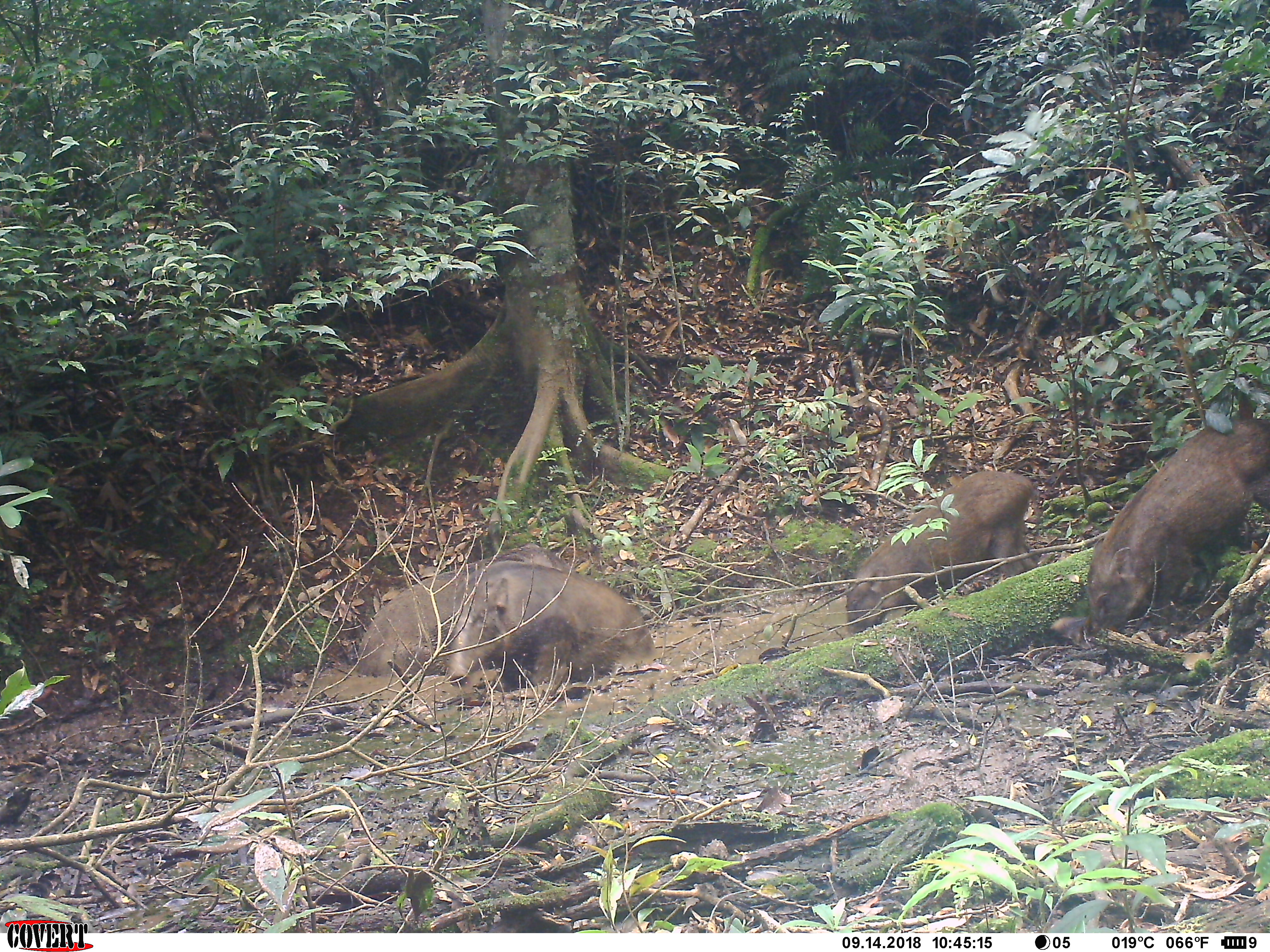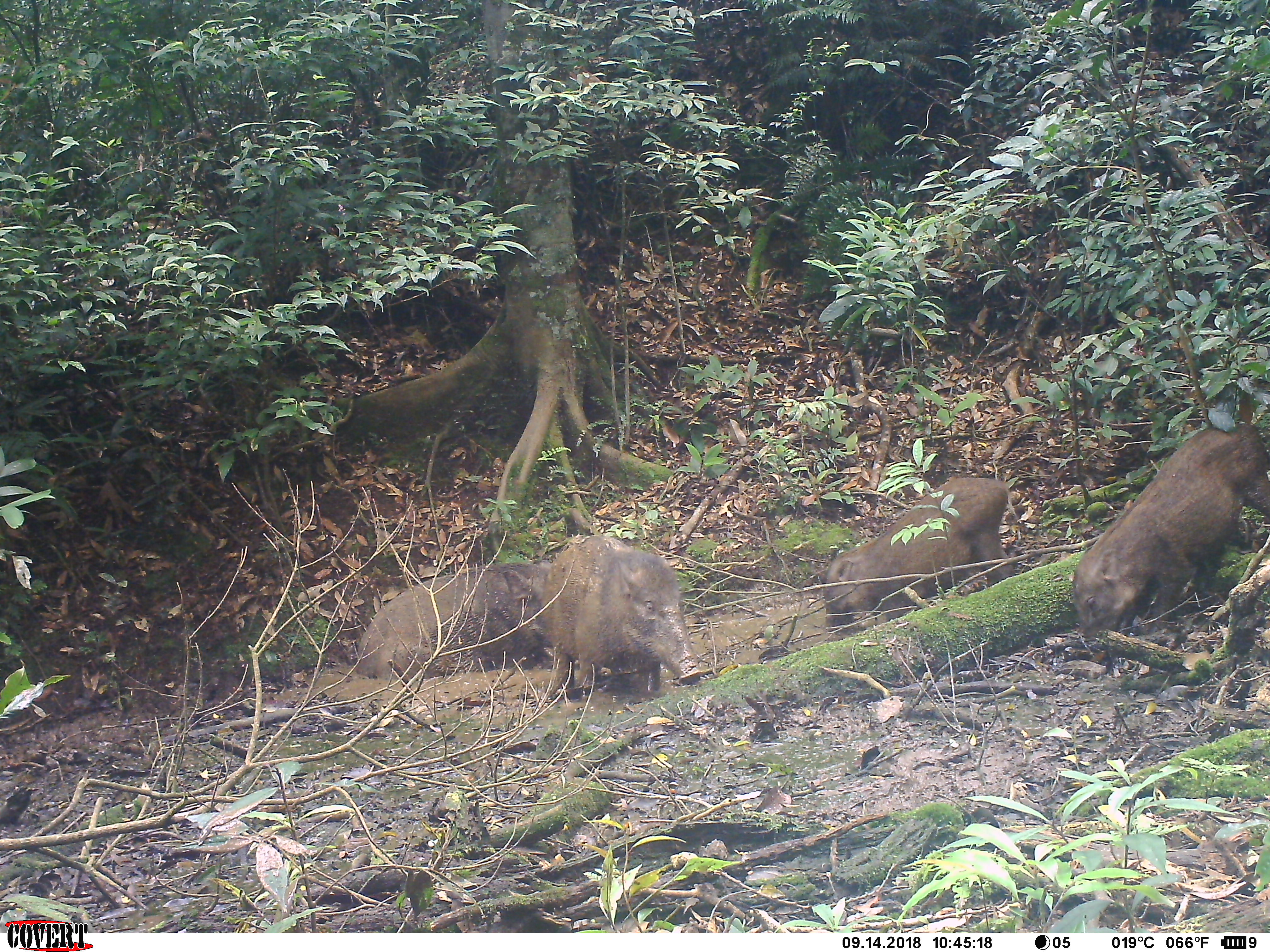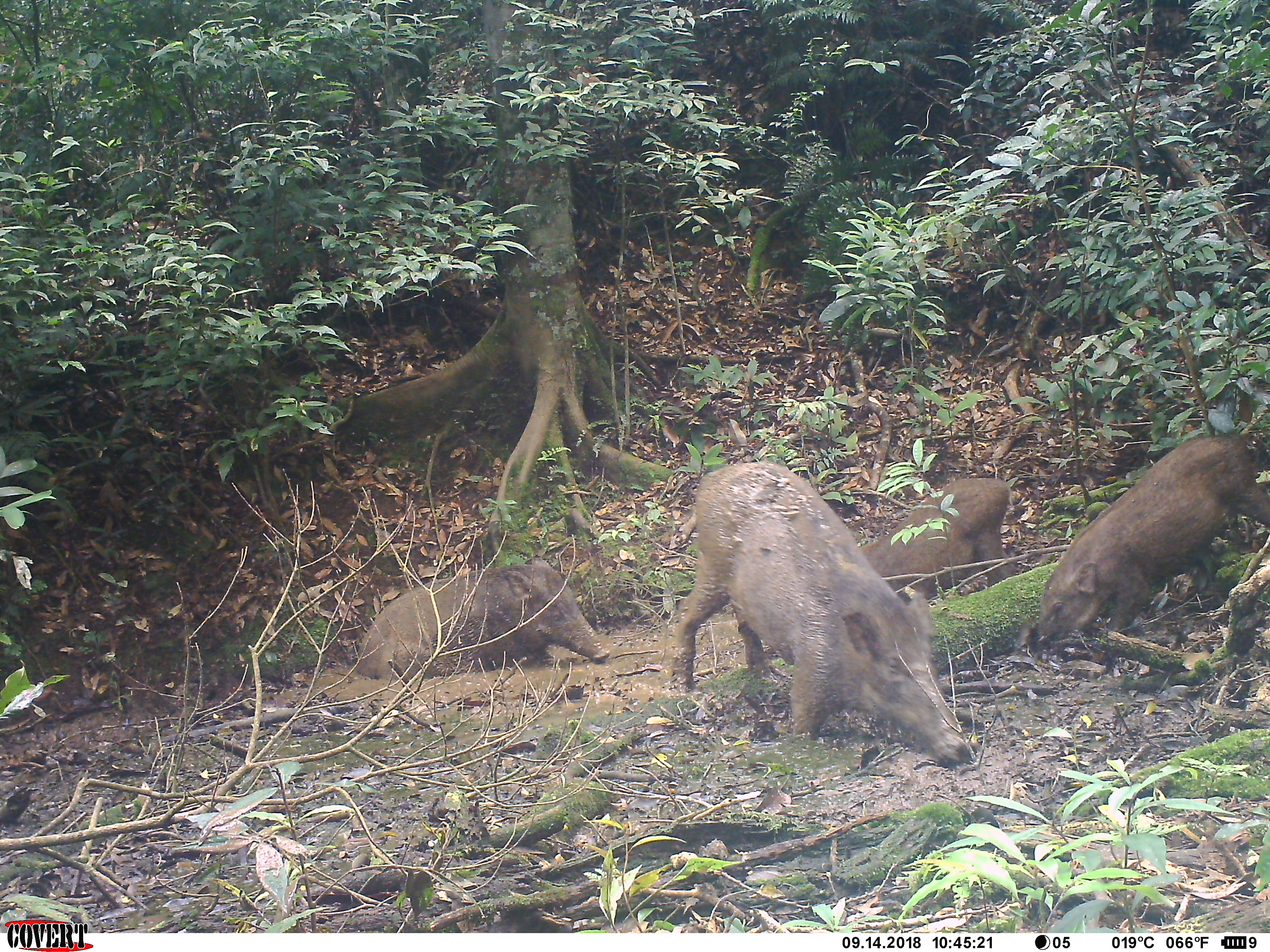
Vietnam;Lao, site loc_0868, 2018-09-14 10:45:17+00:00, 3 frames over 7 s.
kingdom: Animalia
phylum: Chordata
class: Mammalia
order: Artiodactyla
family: Suidae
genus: Sus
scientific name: Sus scrofa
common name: eurasian wild pig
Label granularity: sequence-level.